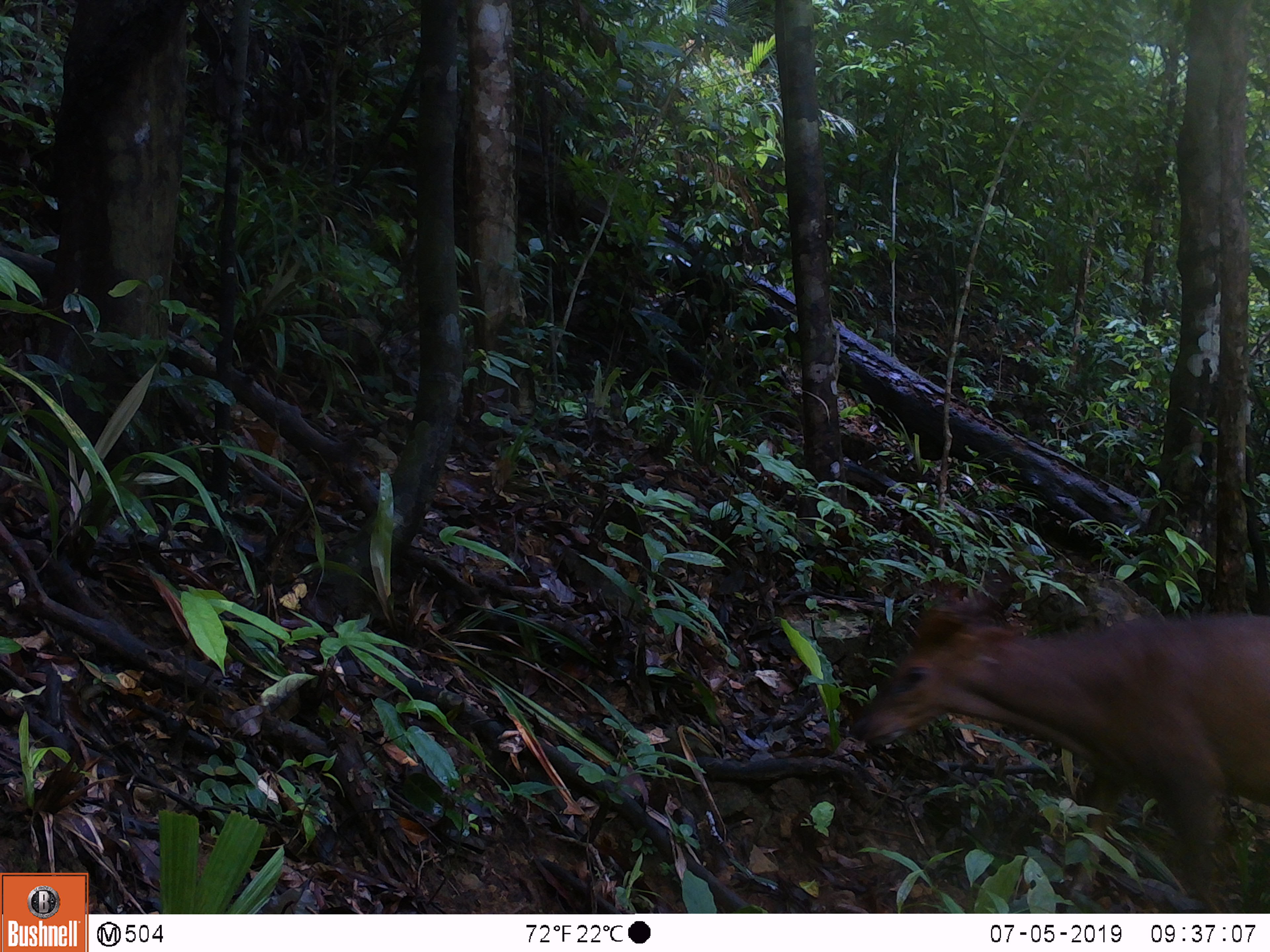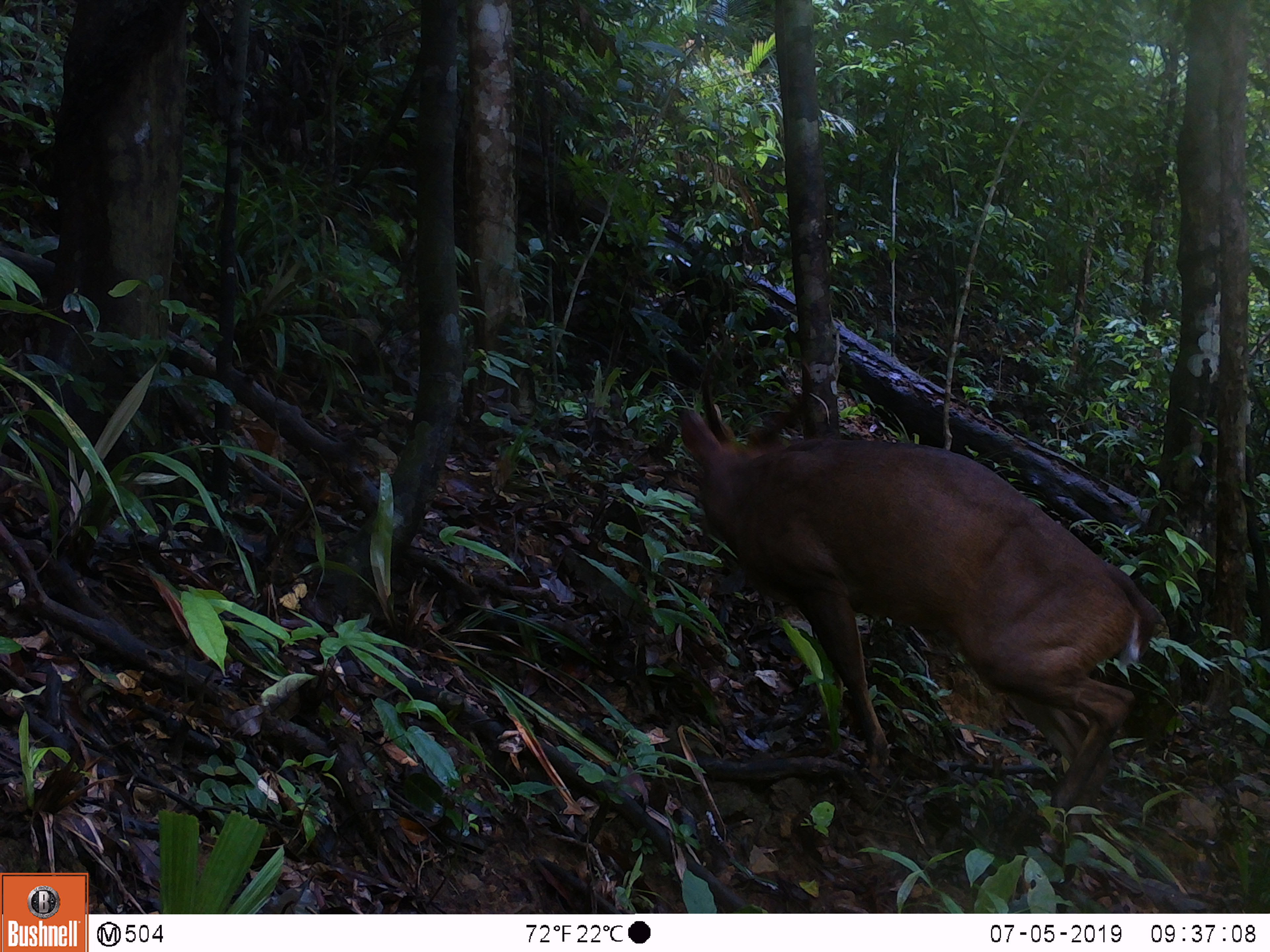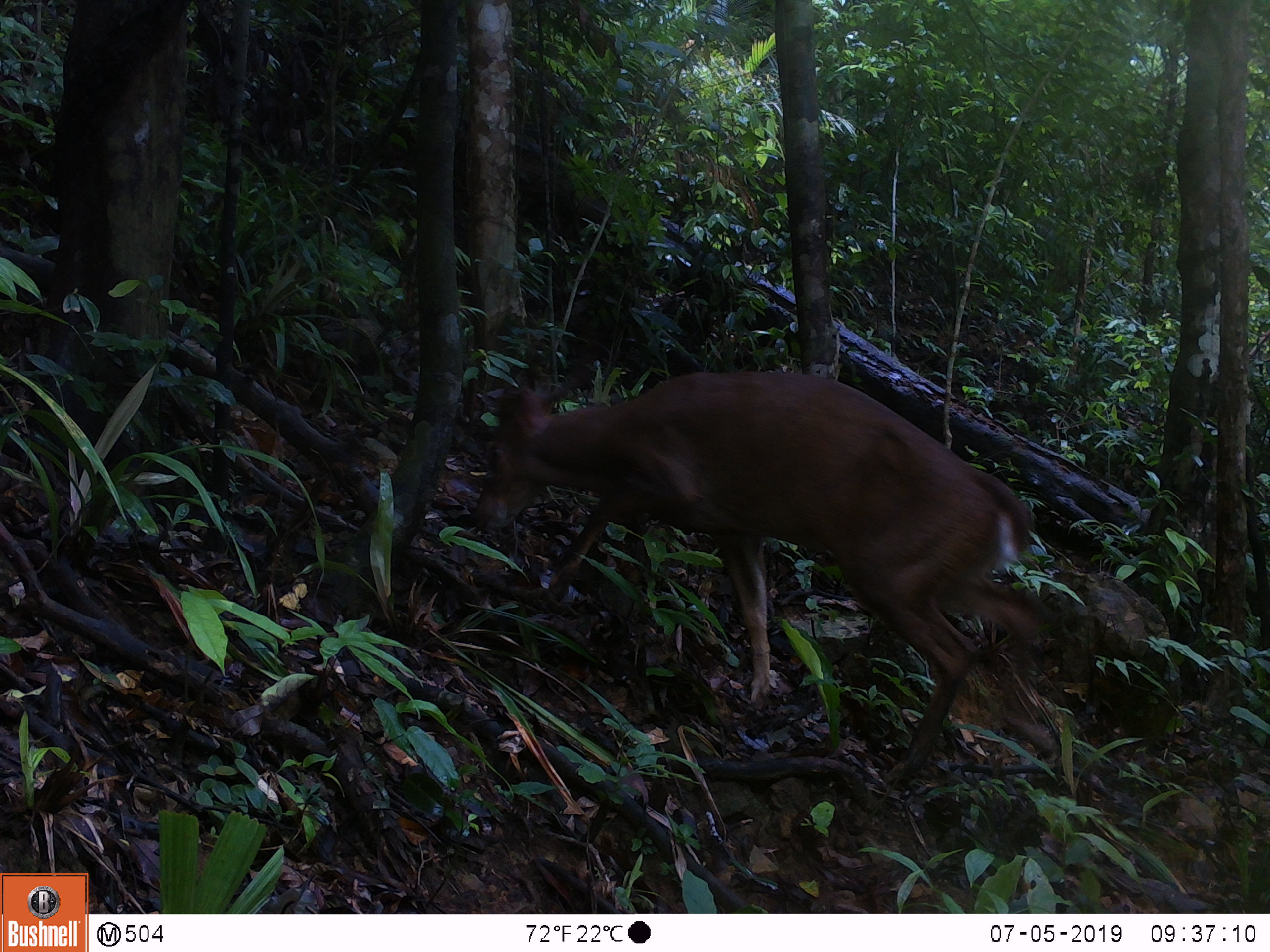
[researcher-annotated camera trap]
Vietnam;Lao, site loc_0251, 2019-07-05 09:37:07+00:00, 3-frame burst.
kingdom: Animalia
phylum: Chordata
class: Mammalia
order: Artiodactyla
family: Cervidae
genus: Muntiacus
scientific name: Muntiacus vuquangensis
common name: large-antlered muntjac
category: large antlered muntjac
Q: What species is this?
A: Large antlered muntjac (large-antlered muntjac) (Muntiacus vuquangensis).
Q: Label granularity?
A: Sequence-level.